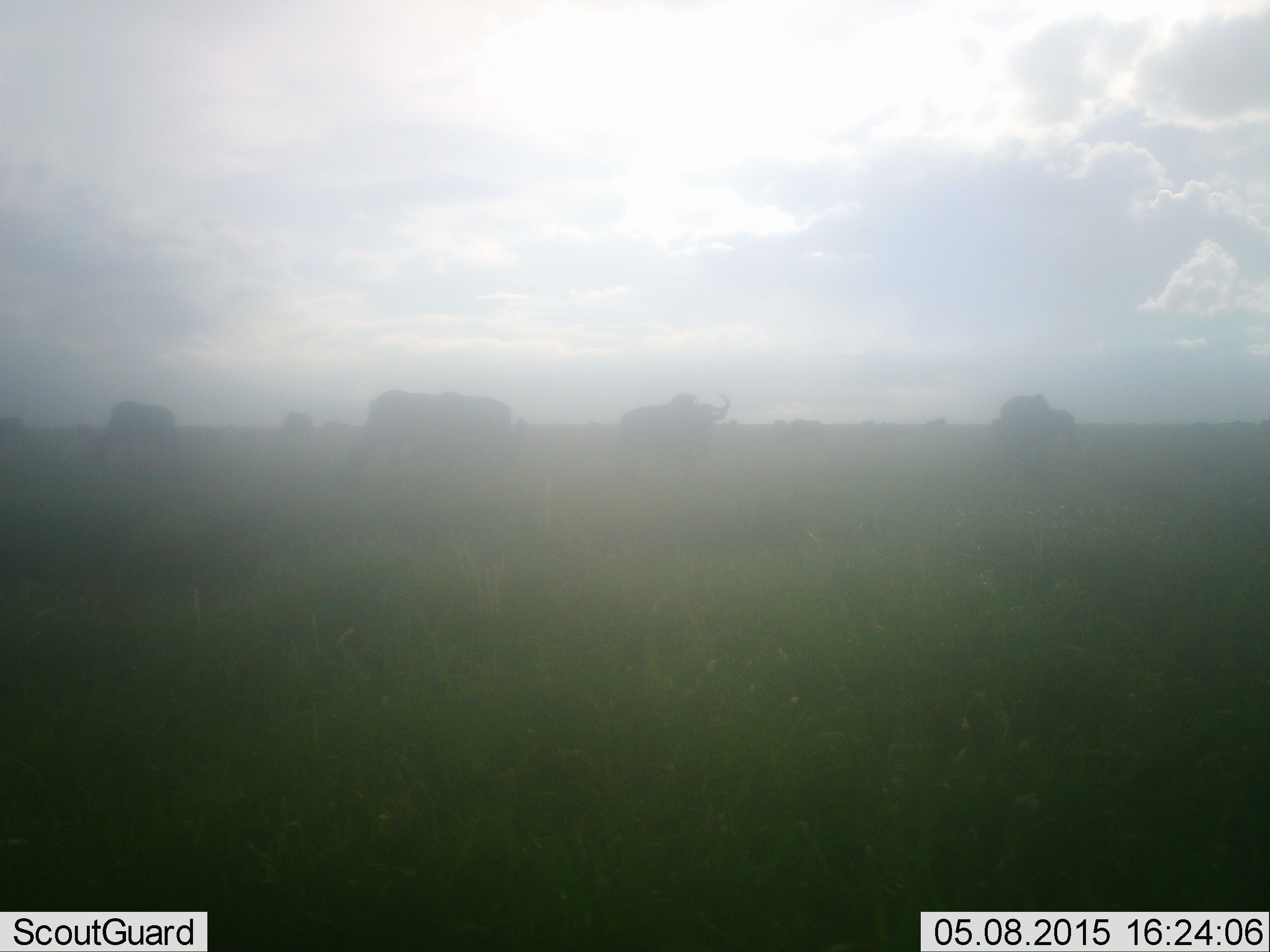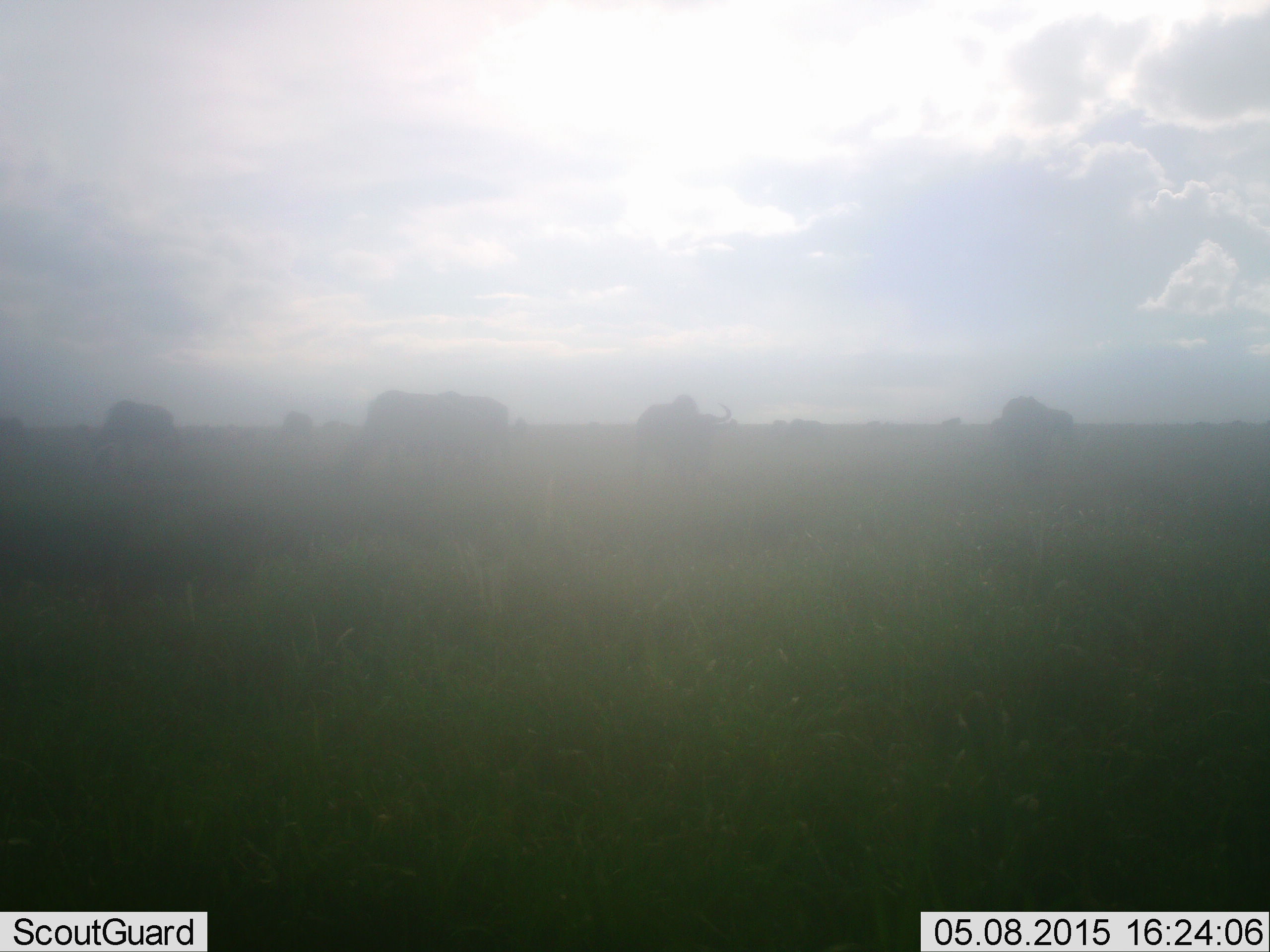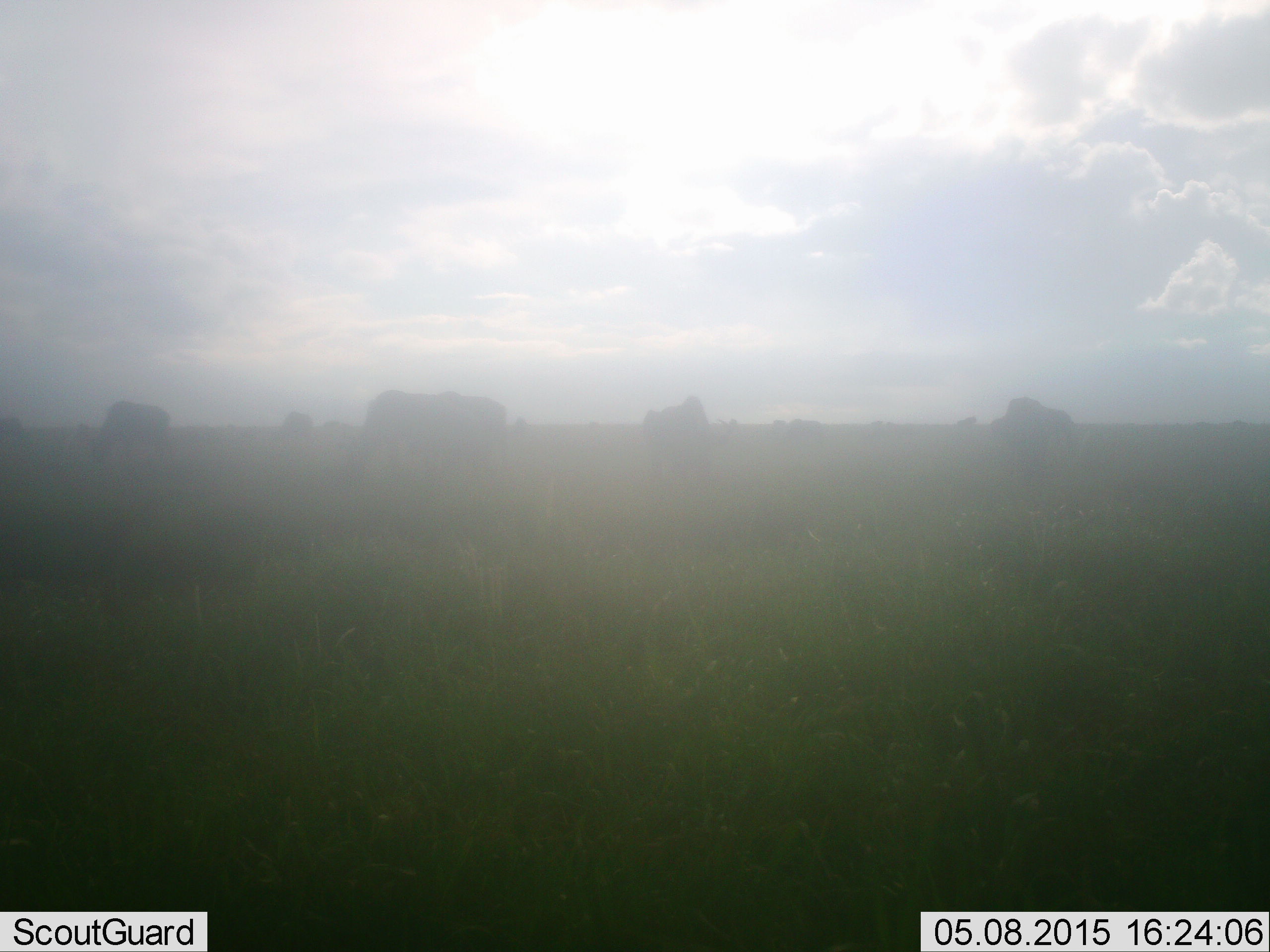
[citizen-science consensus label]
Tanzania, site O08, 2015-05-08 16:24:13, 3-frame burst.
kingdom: Animalia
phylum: Chordata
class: Mammalia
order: Artiodactyla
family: Bovidae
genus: Connochaetes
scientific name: Connochaetes taurinus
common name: blue wildebeest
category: wildebeest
Wildebeest (blue wildebeest) (Connochaetes taurinus), count 5. Behavior (volunteer vote fractions): standing 50%, resting 0%, moving 40%, interacting 0%. Young present (vote fraction): 0%. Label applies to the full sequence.